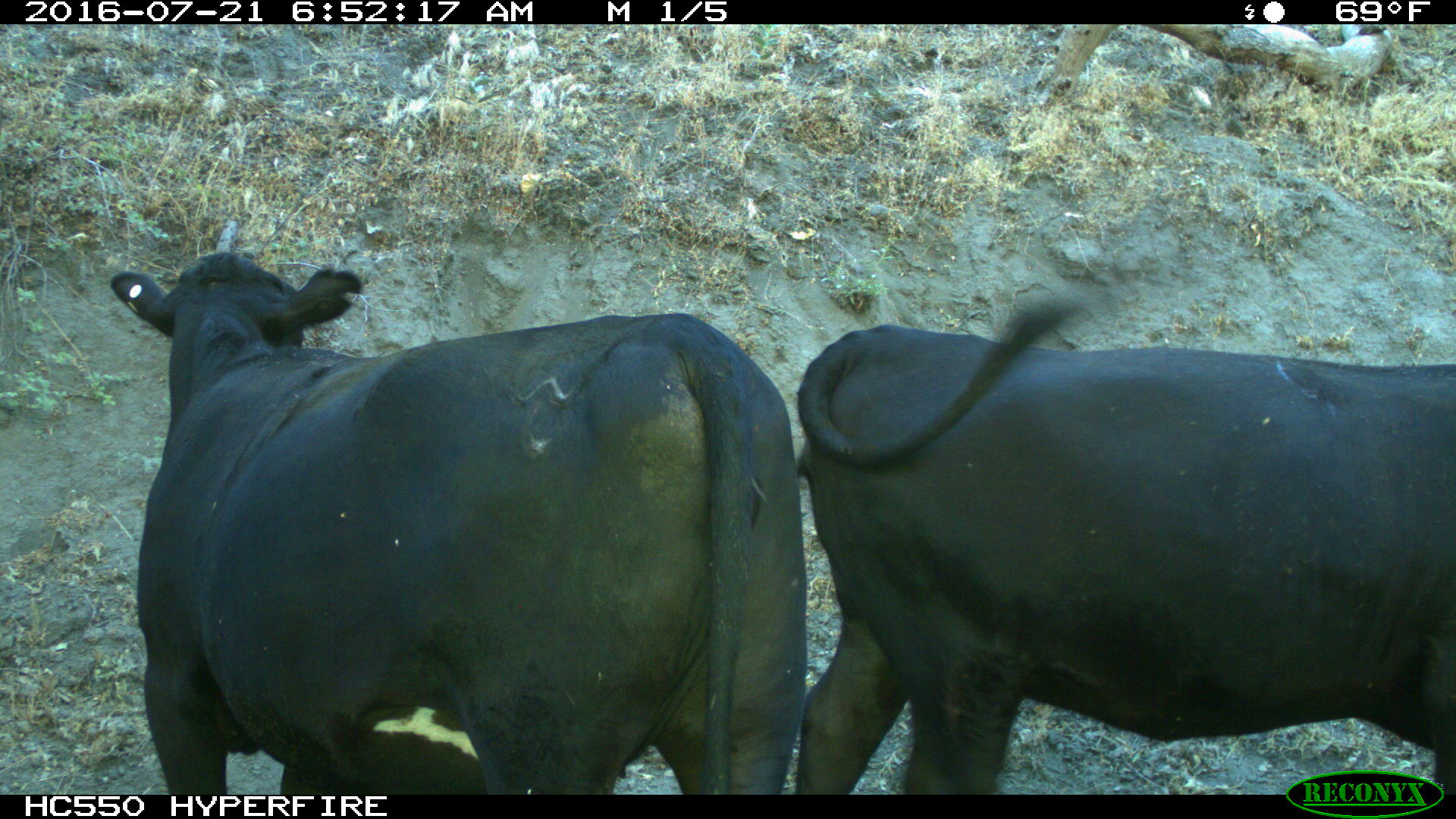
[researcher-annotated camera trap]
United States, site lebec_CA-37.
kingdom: Animalia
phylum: Chordata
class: Mammalia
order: Artiodactyla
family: Bovidae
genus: Bos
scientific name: Bos taurus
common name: domestic cow